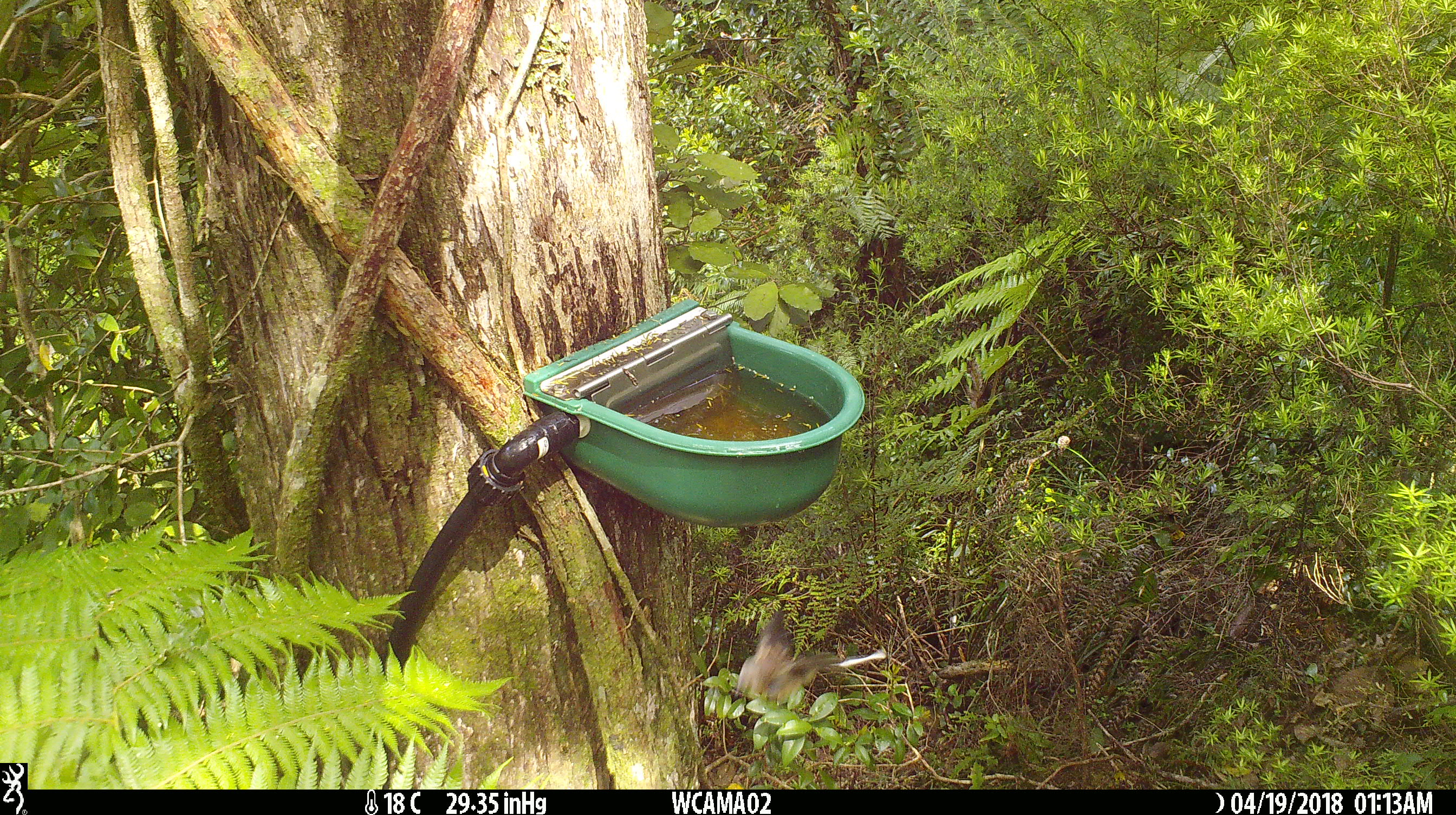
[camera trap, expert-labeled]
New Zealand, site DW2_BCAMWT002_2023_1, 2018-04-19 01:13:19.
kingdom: Animalia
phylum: Chordata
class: Aves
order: Passeriformes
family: Rhipiduridae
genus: Rhipidura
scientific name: Rhipidura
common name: fantails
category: fantail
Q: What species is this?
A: Fantail (fantails) (Rhipidura).